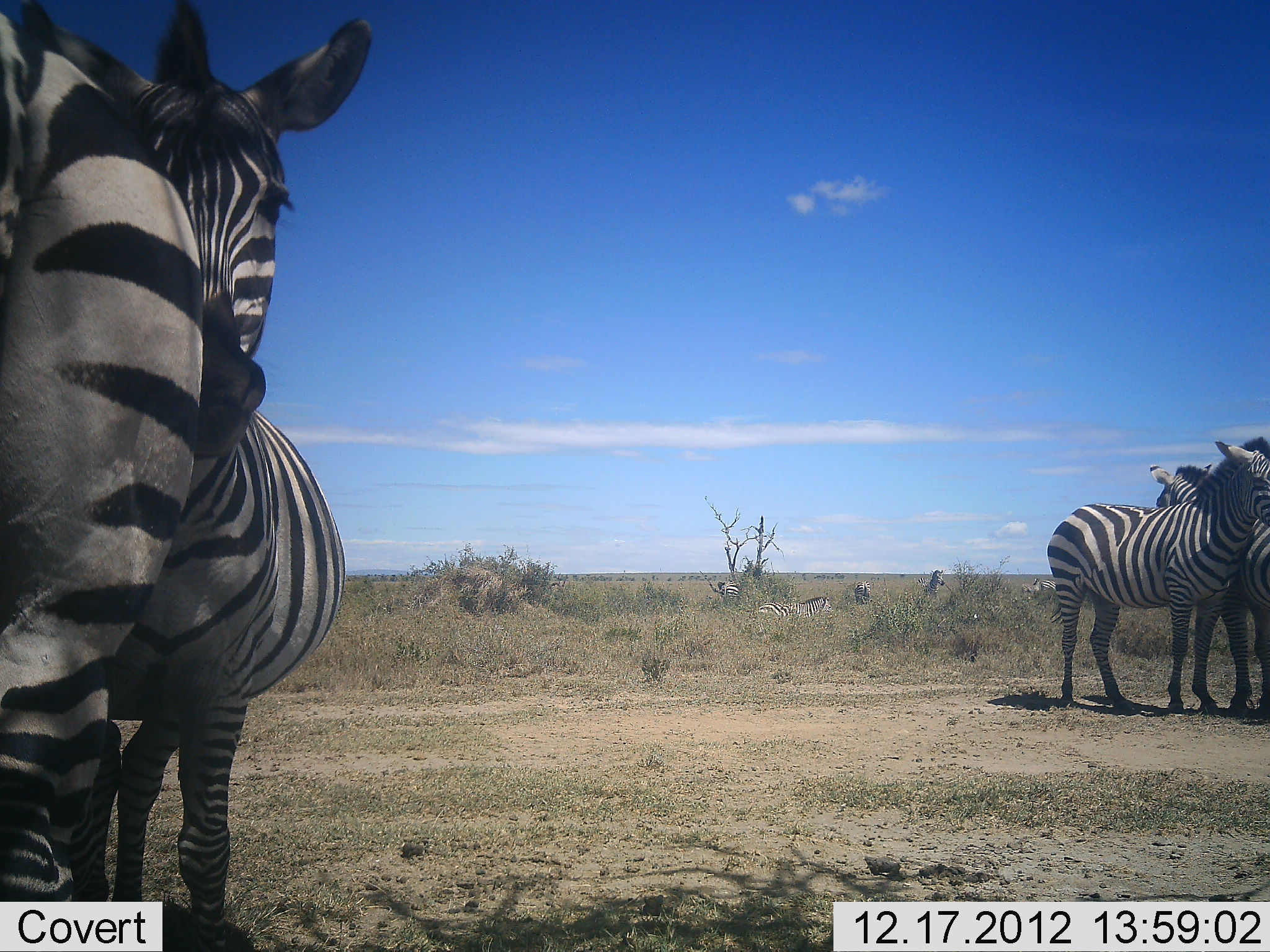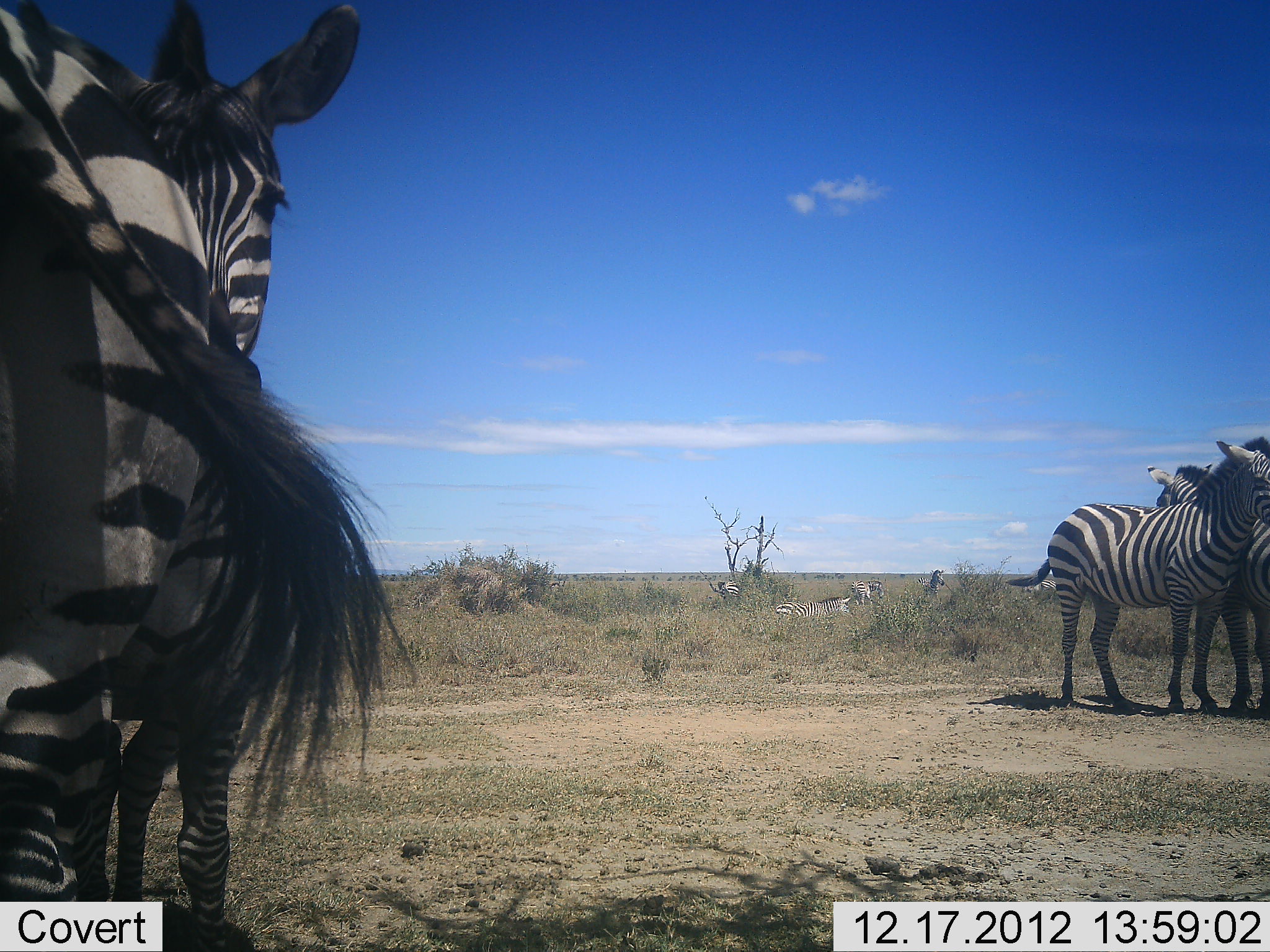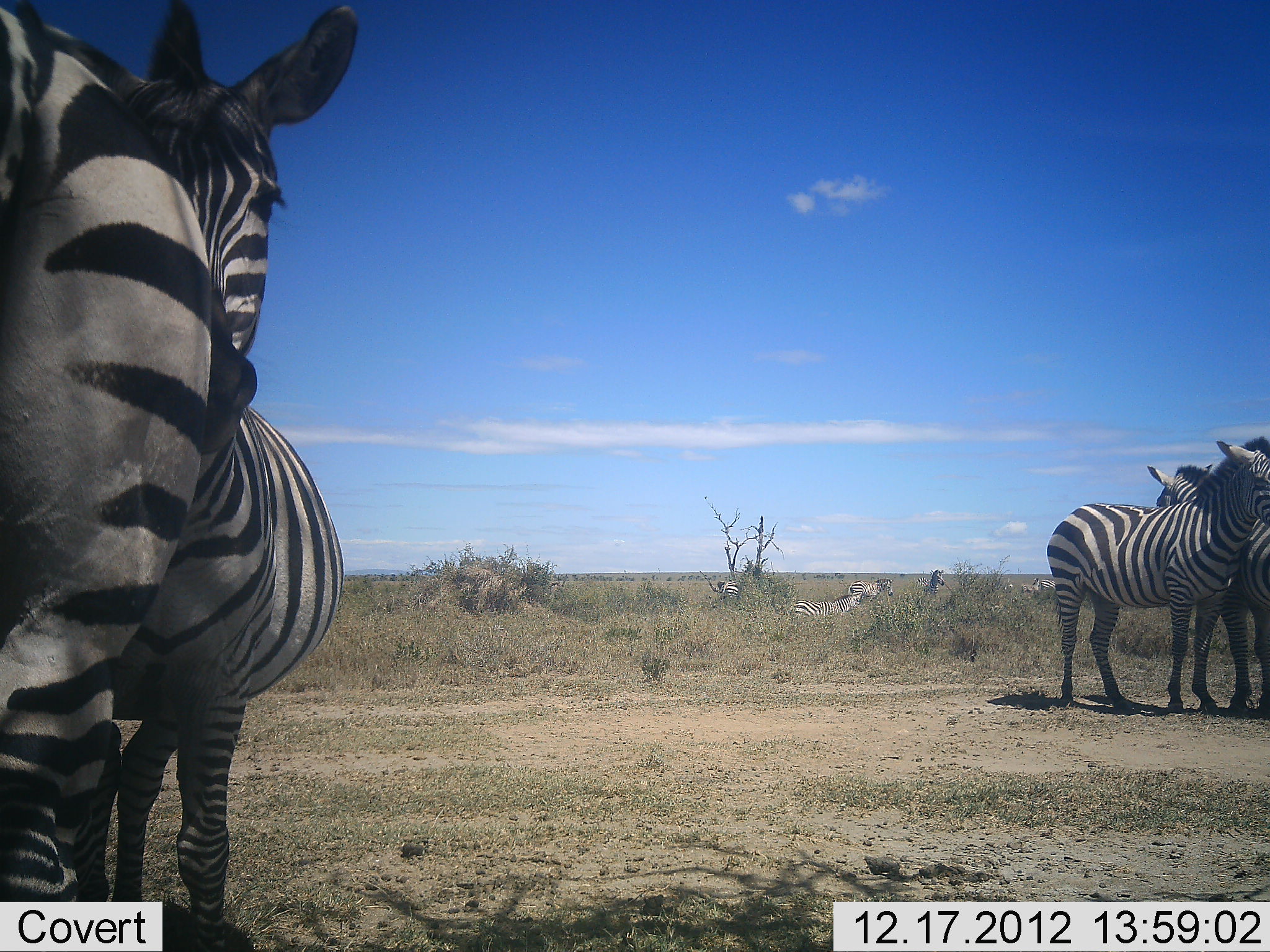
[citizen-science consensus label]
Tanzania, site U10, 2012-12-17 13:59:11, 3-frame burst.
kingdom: Animalia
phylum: Chordata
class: Mammalia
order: Perissodactyla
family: Equidae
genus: Equus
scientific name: Equus quagga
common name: plains zebra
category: zebra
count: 7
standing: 100%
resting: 50%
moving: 40%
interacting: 30%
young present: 20%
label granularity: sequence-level